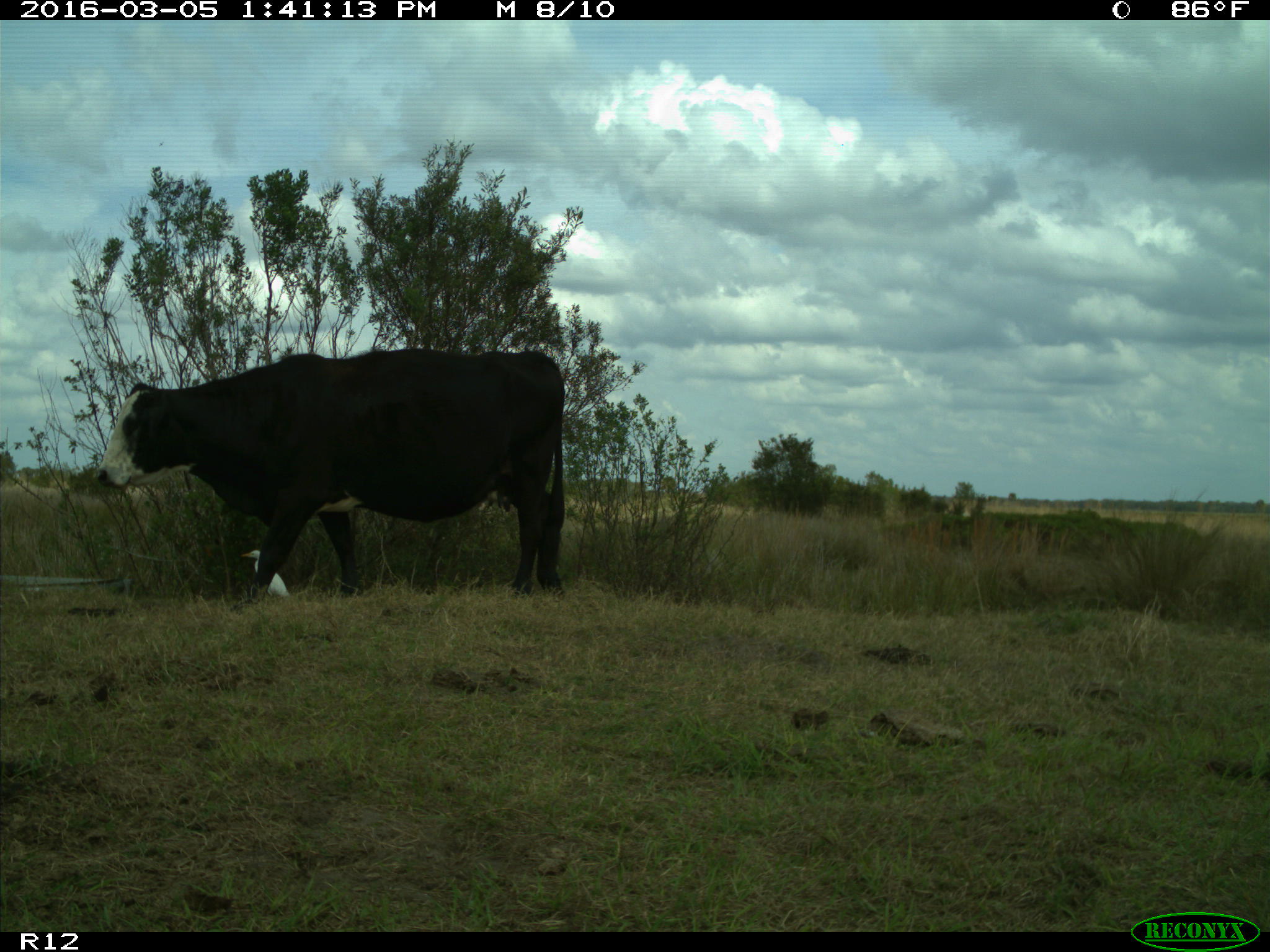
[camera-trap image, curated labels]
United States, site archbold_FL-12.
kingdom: Animalia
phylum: Chordata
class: Mammalia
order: Artiodactyla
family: Bovidae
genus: Bos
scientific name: Bos taurus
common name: domestic cow